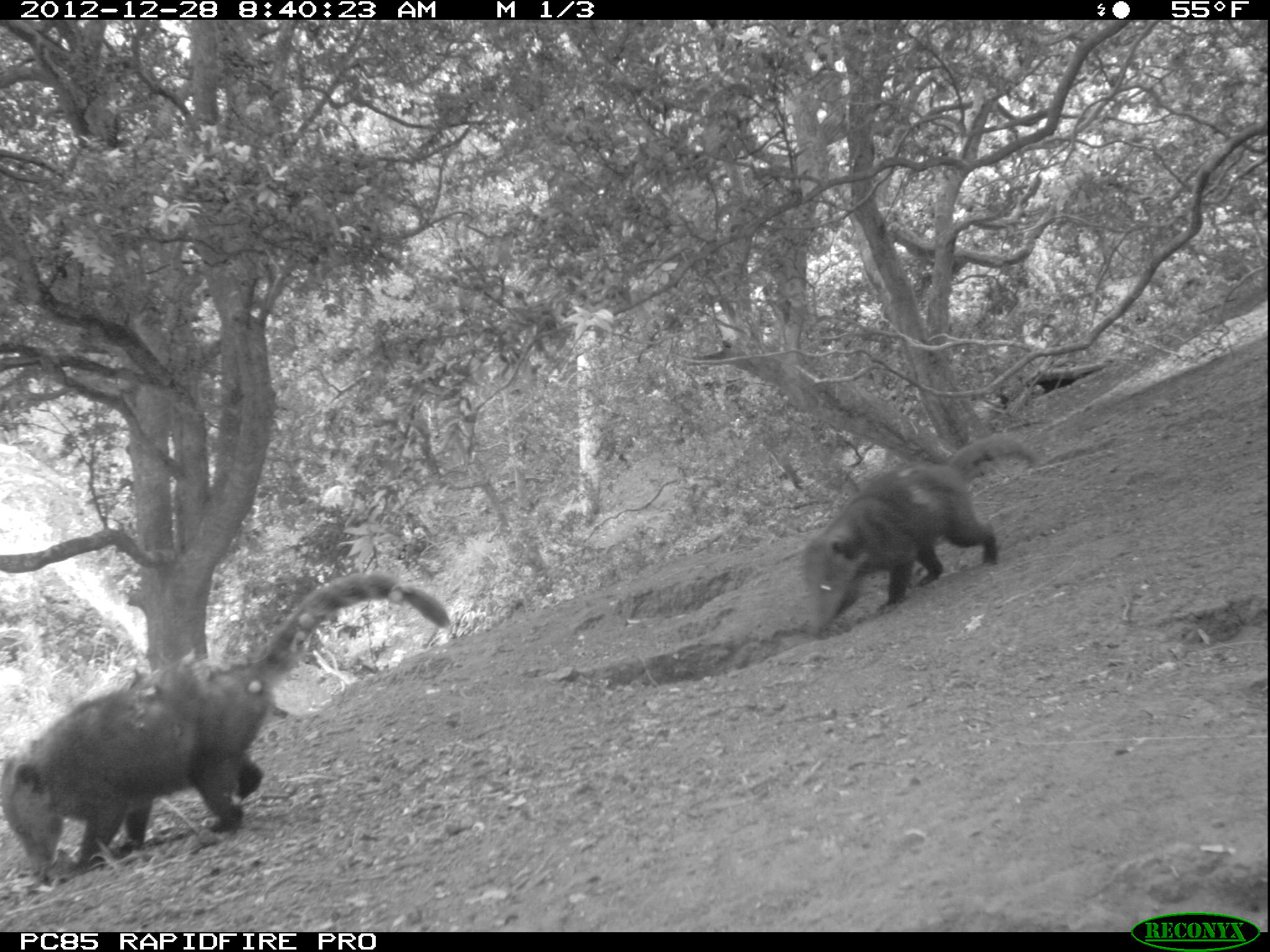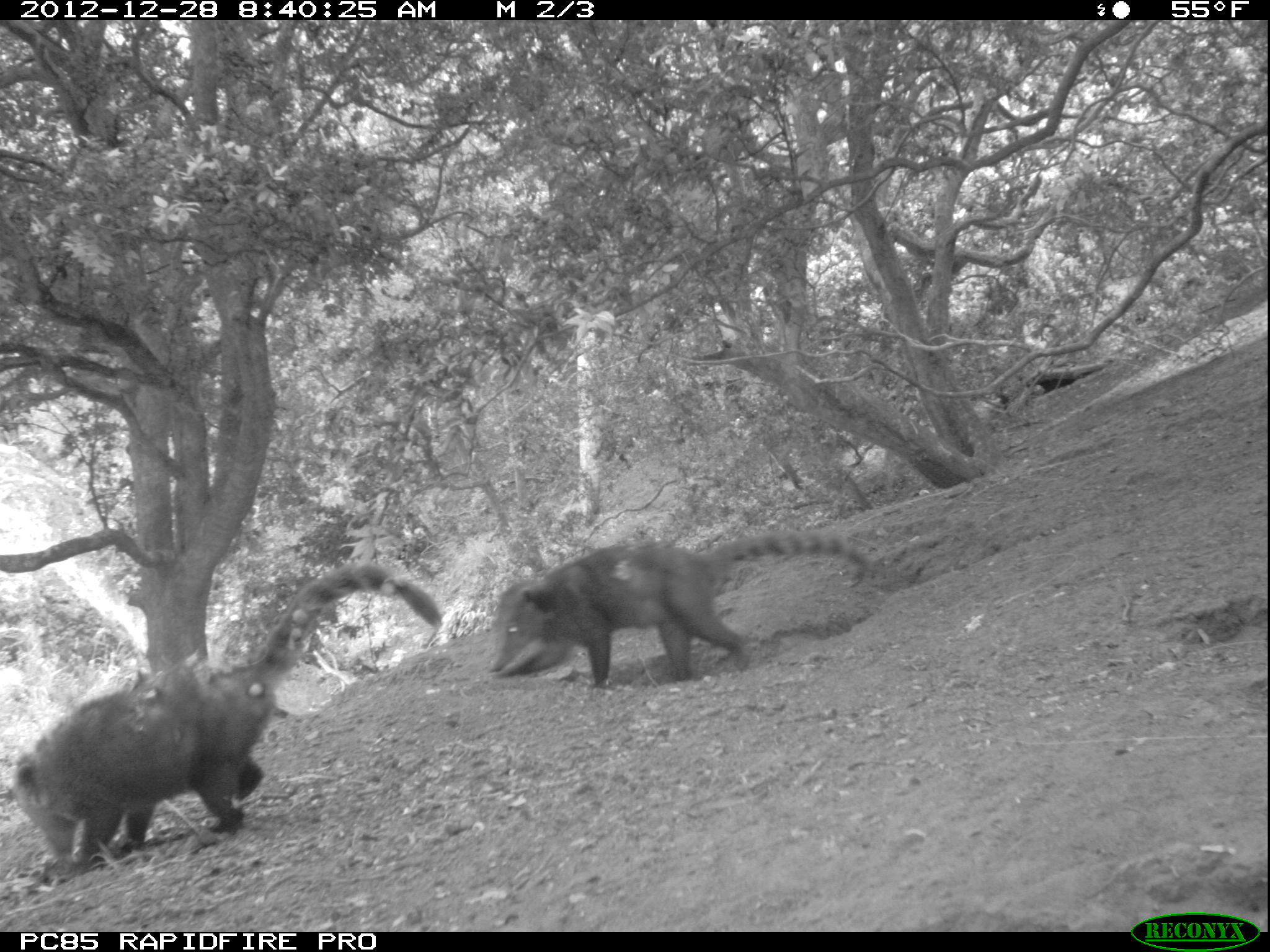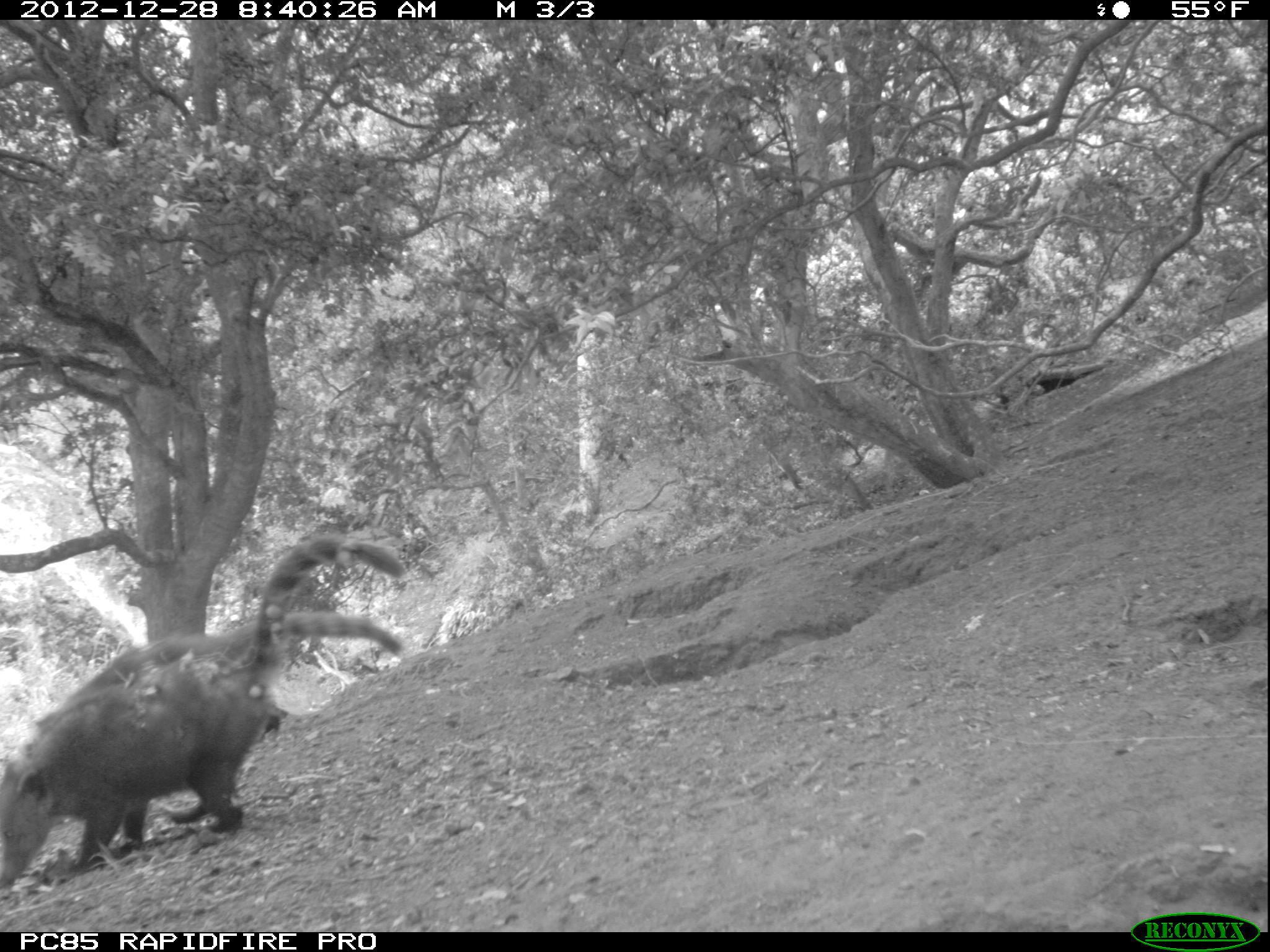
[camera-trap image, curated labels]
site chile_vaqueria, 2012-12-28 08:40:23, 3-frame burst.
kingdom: Animalia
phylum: Chordata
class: Mammalia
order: Carnivora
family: Procyonidae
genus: Nasua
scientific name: Nasua nasua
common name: coati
Coati (Nasua nasua).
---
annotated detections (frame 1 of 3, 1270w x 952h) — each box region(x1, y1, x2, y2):
coati: region(0, 573, 454, 890); region(797, 437, 1034, 637)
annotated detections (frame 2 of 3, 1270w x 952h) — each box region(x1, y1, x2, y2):
coati: region(5, 568, 440, 883); region(485, 526, 873, 690)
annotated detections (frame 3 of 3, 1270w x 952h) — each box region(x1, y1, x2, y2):
coati: region(1, 537, 411, 894); region(6, 619, 402, 759)